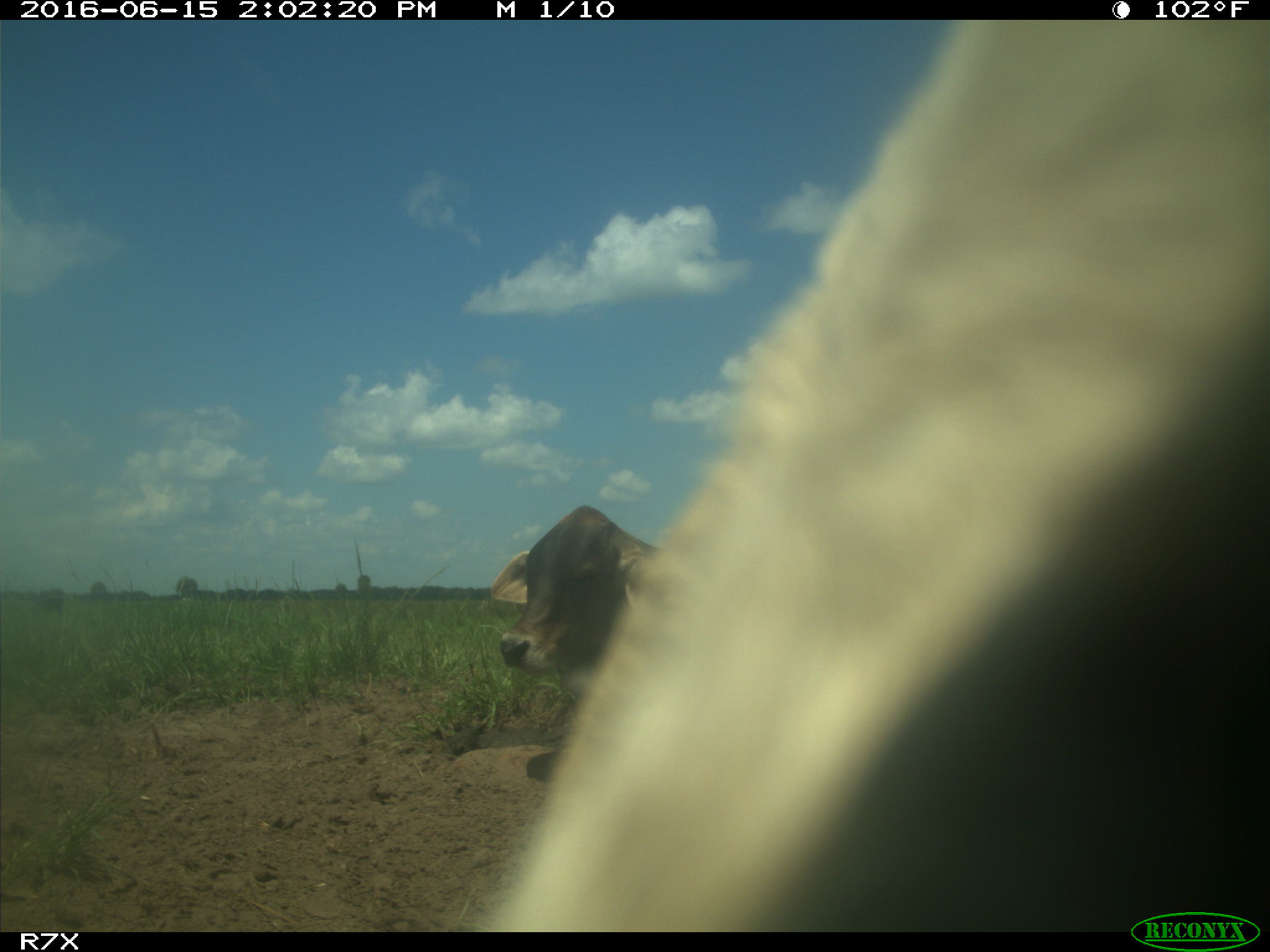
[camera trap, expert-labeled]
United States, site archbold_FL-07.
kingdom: Animalia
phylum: Chordata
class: Mammalia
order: Artiodactyla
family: Bovidae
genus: Bos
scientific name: Bos taurus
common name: domestic cow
Bos taurus (domestic cow).